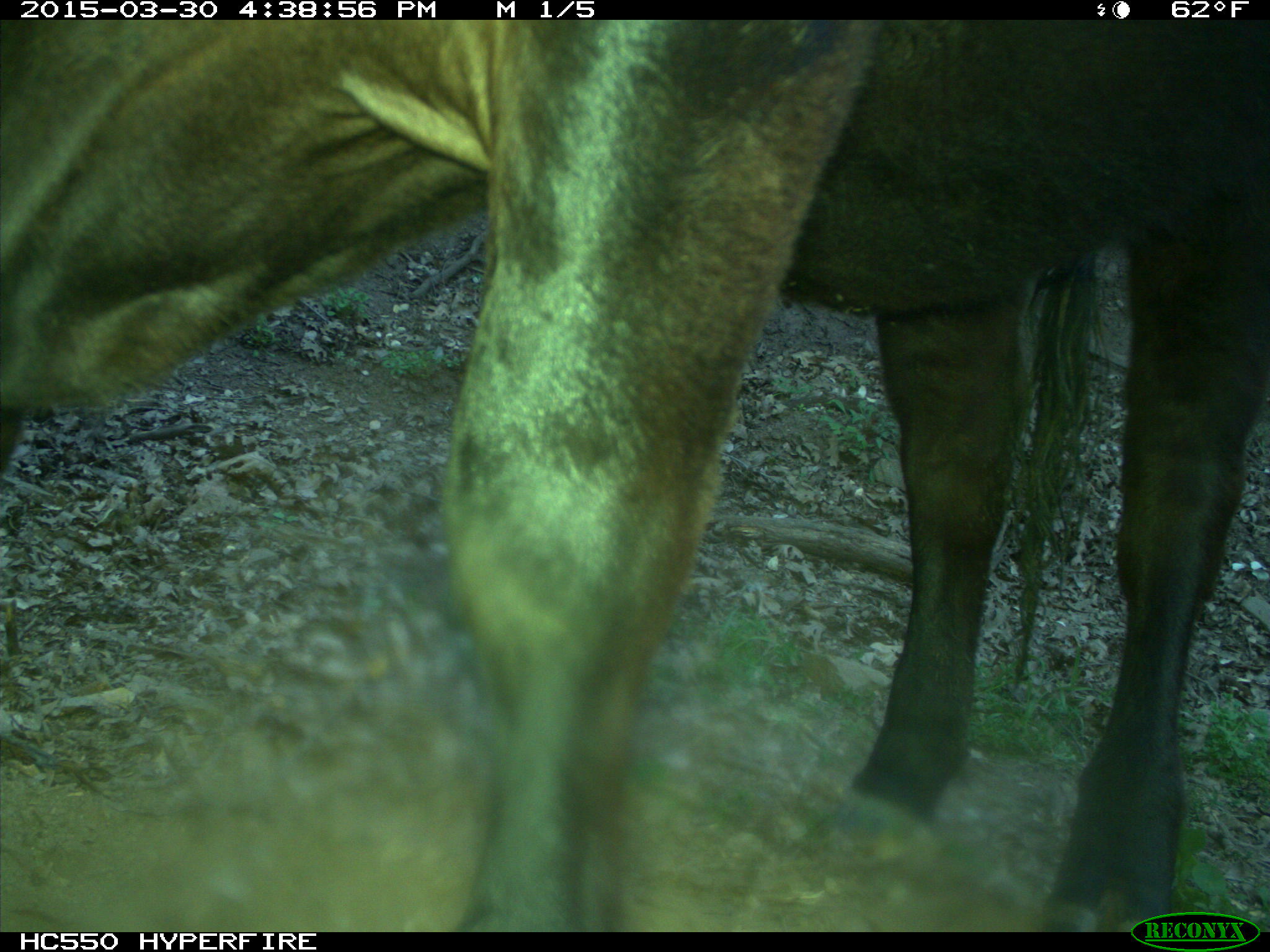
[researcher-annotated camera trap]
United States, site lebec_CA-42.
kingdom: Animalia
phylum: Chordata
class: Mammalia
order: Artiodactyla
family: Bovidae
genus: Bos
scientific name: Bos taurus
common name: domestic cow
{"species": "Bos taurus (domestic cow)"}